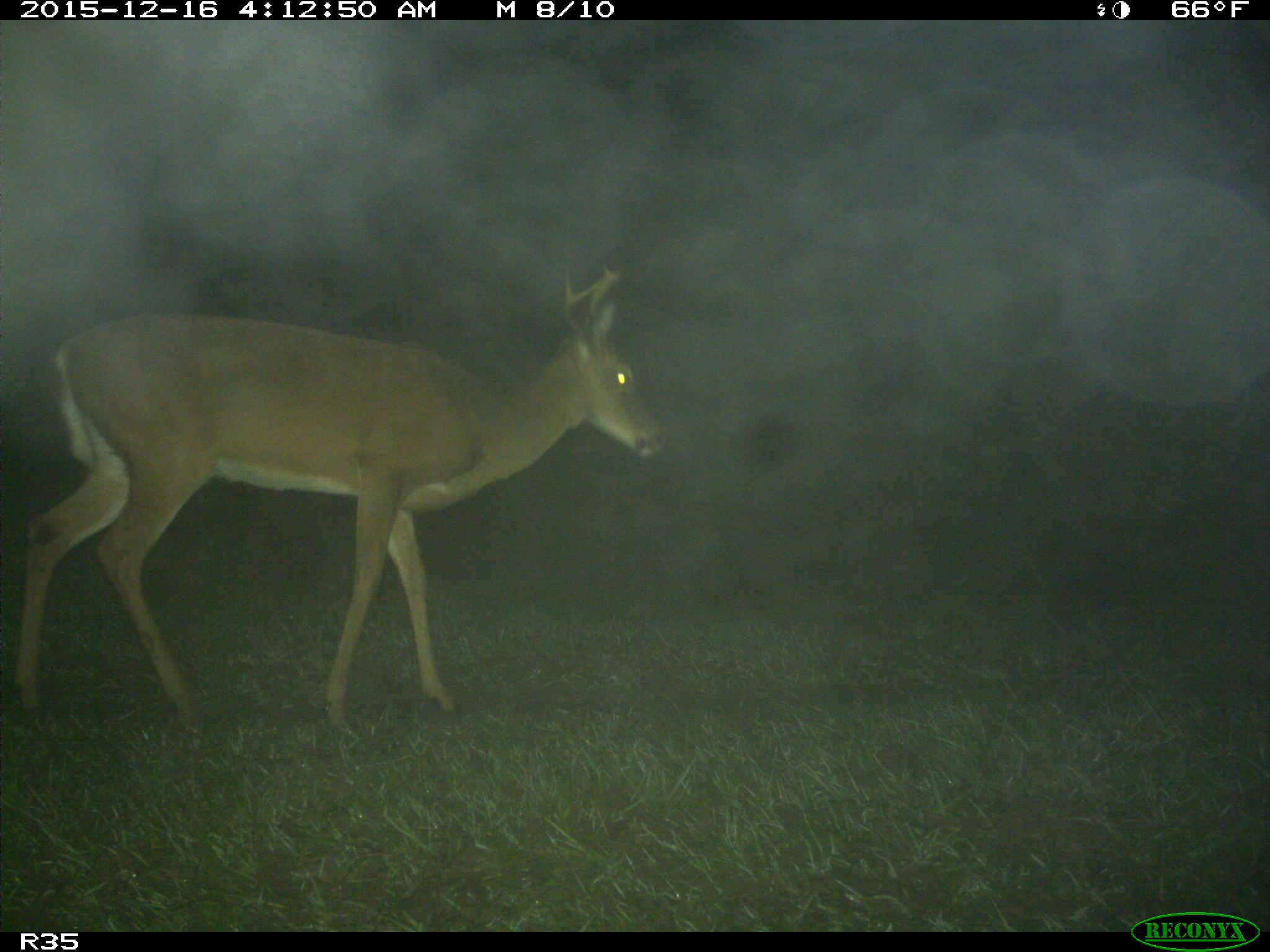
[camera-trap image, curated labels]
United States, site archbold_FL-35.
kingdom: Animalia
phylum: Chordata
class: Mammalia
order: Artiodactyla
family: Cervidae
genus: Odocoileus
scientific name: Odocoileus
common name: deer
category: unidentified deer